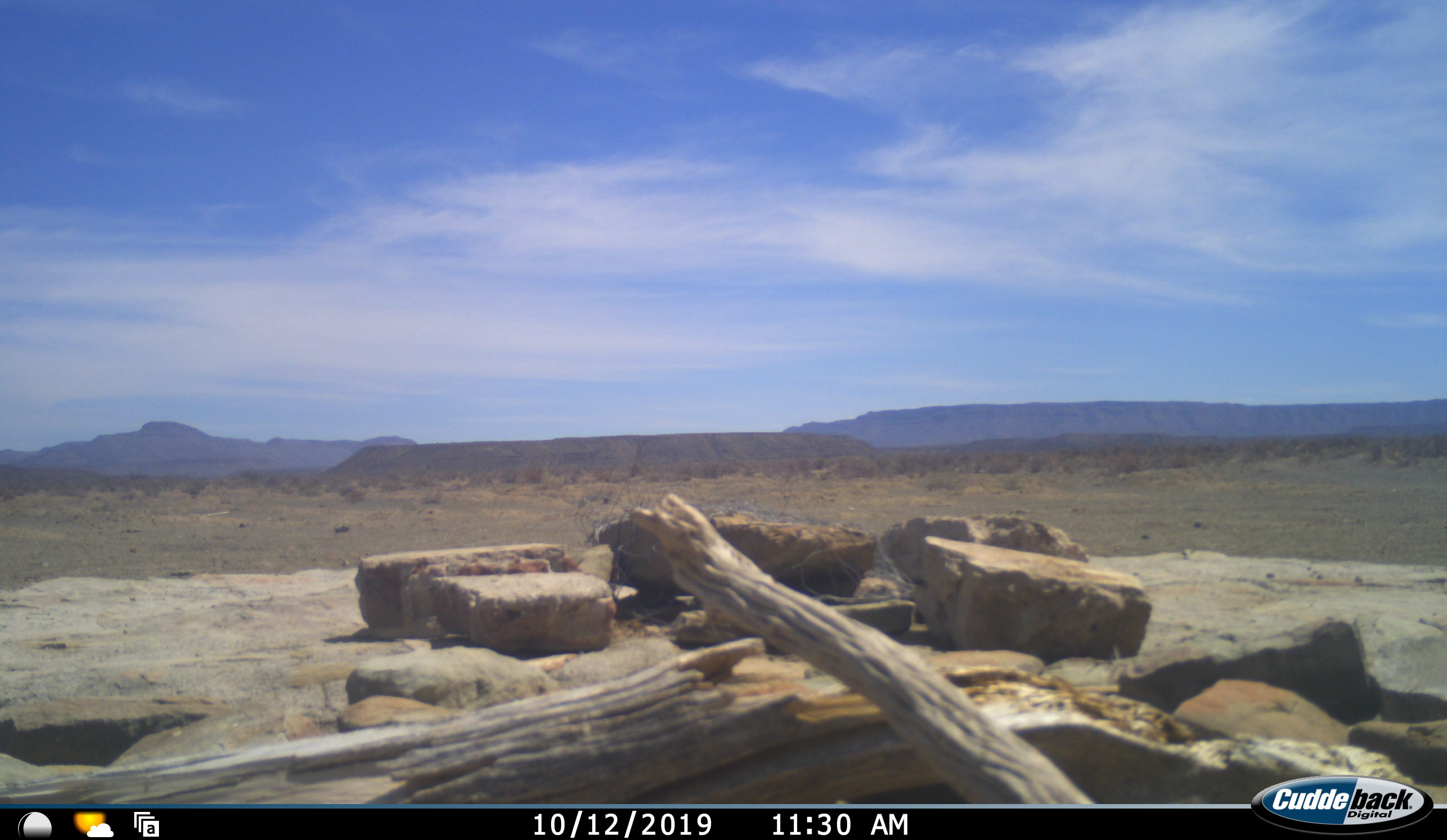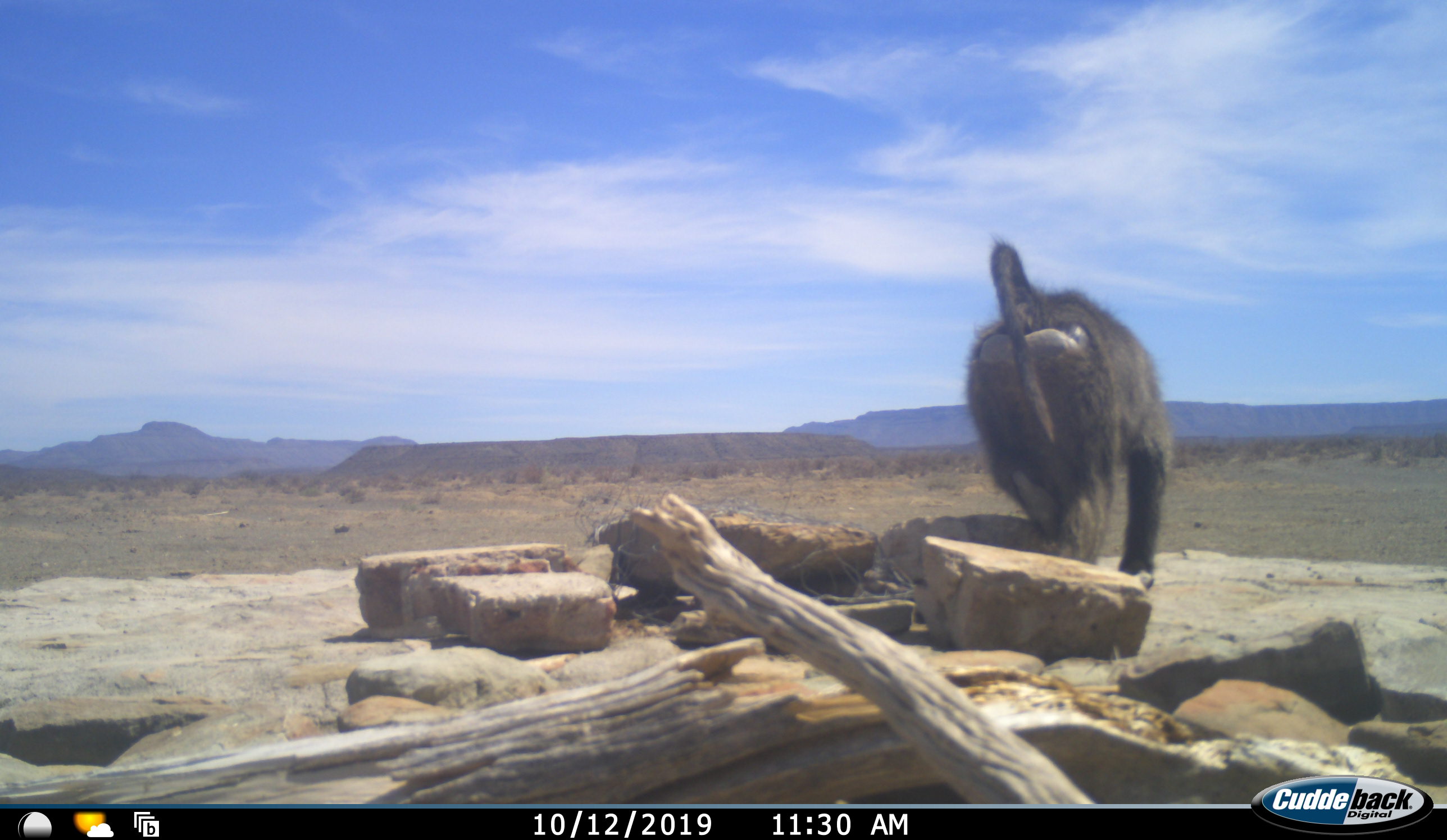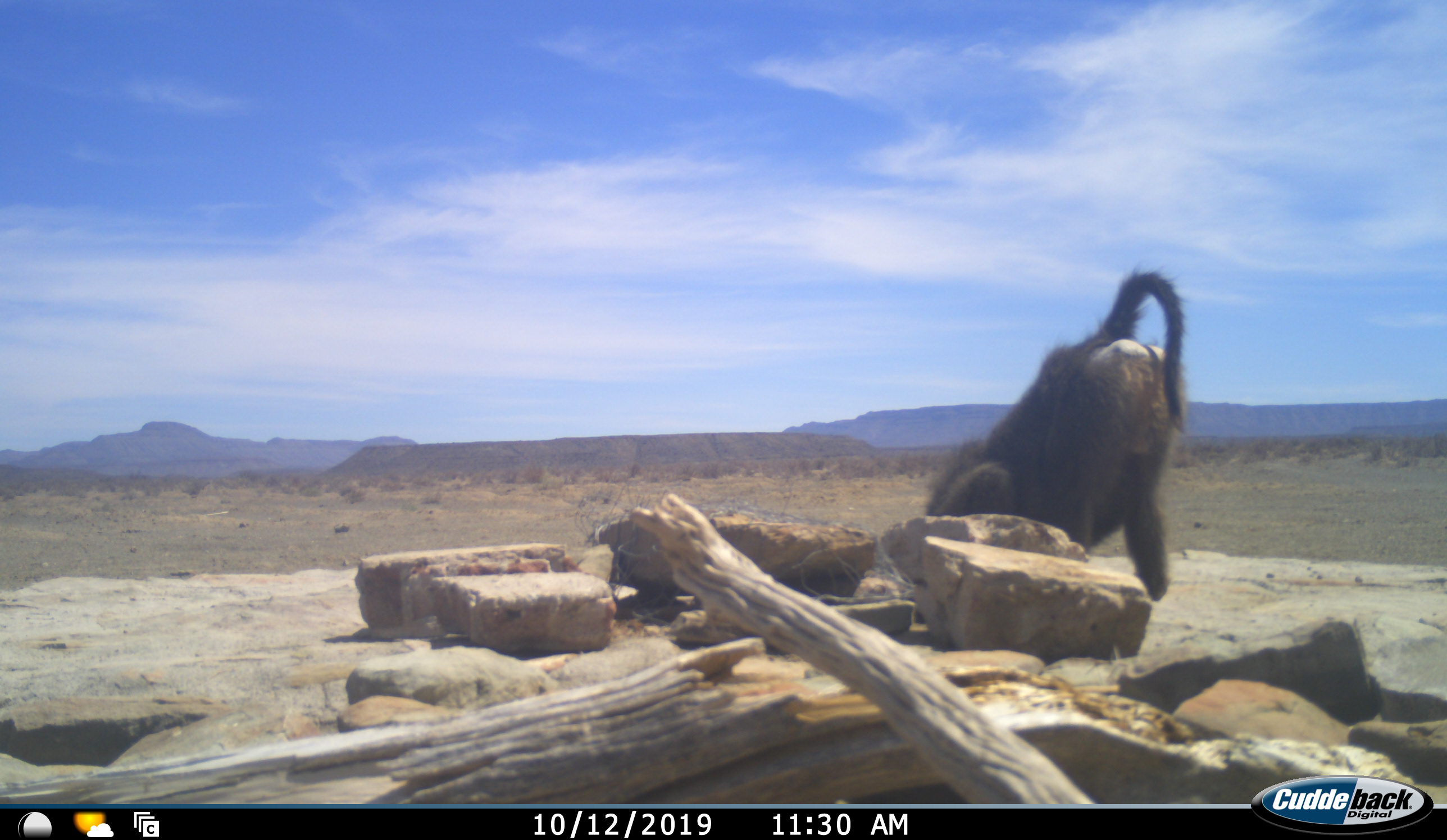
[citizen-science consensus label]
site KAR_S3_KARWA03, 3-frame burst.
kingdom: Animalia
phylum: Chordata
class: Mammalia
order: Primates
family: Cercopithecidae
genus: Papio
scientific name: Papio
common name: baboon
Baboon (Papio), count 1. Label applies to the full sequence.